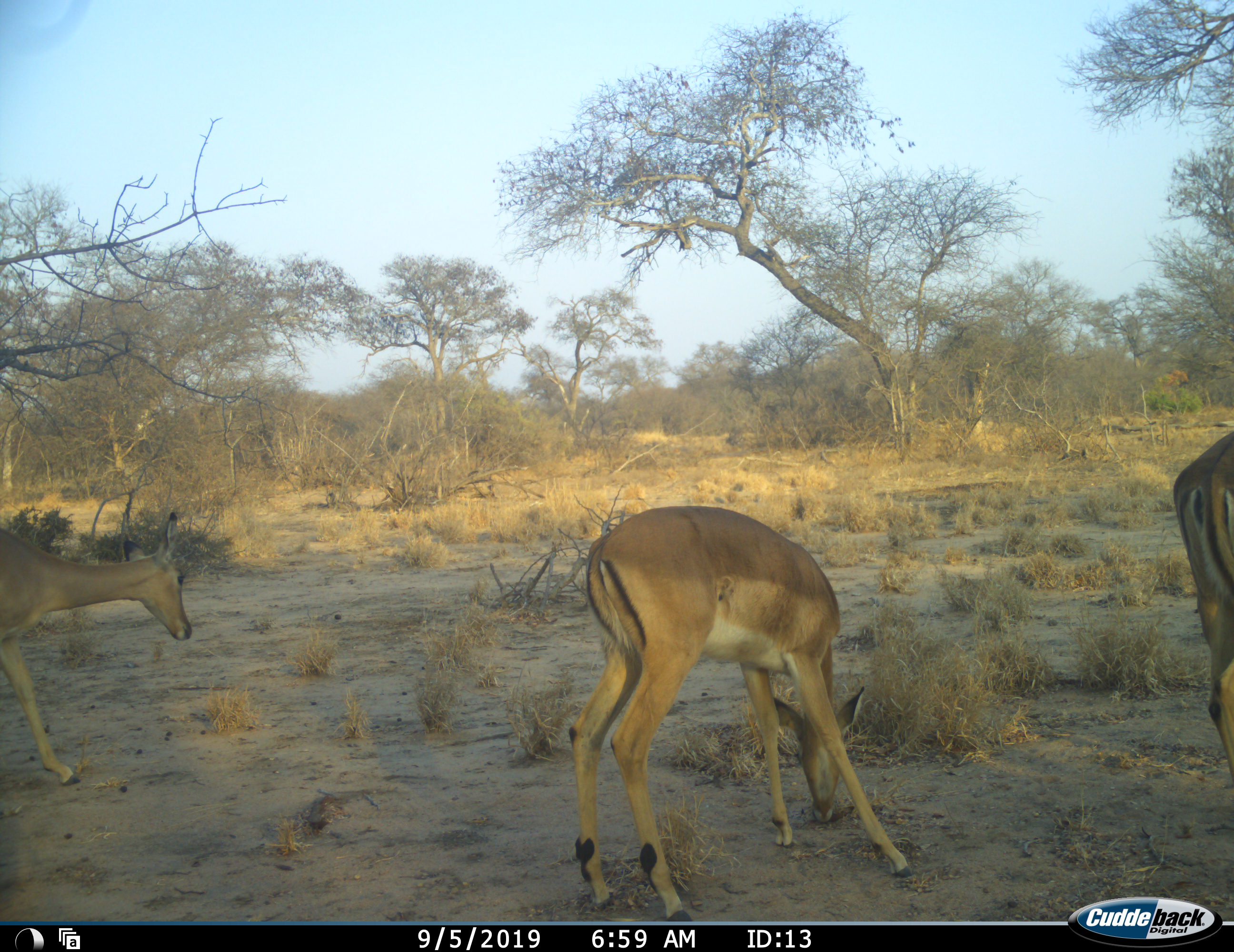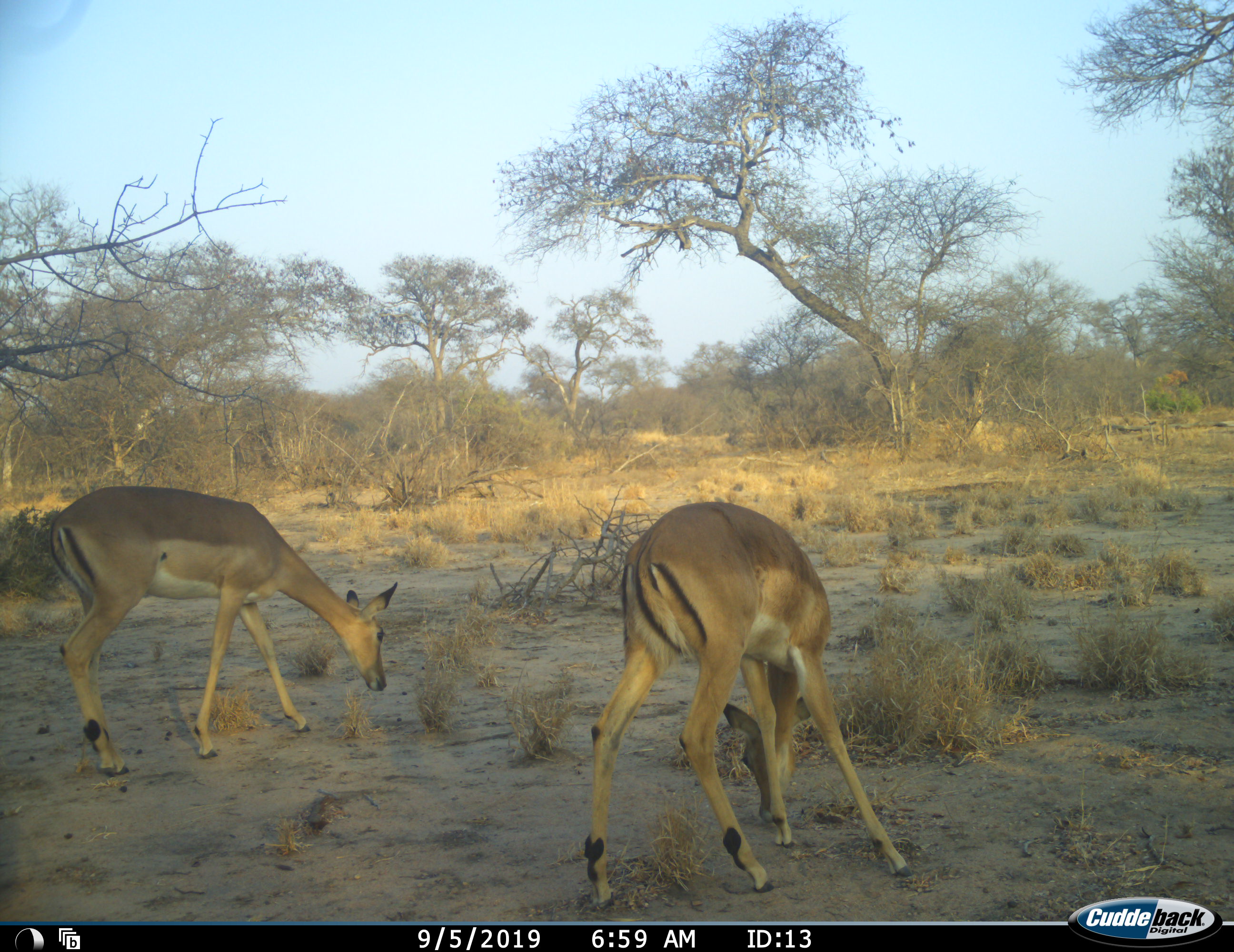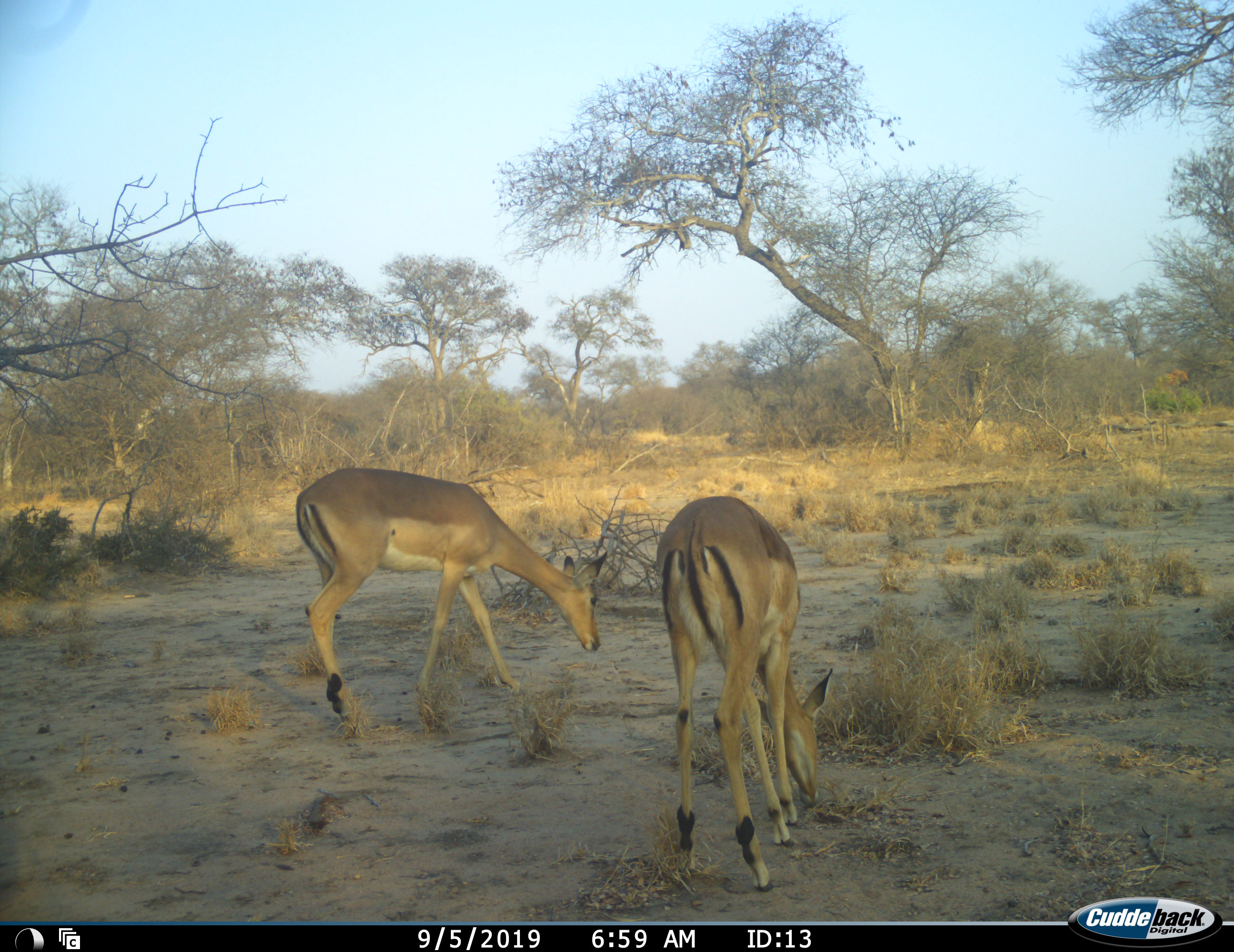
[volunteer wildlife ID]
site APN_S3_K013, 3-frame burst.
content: unidentified animal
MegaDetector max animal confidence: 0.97